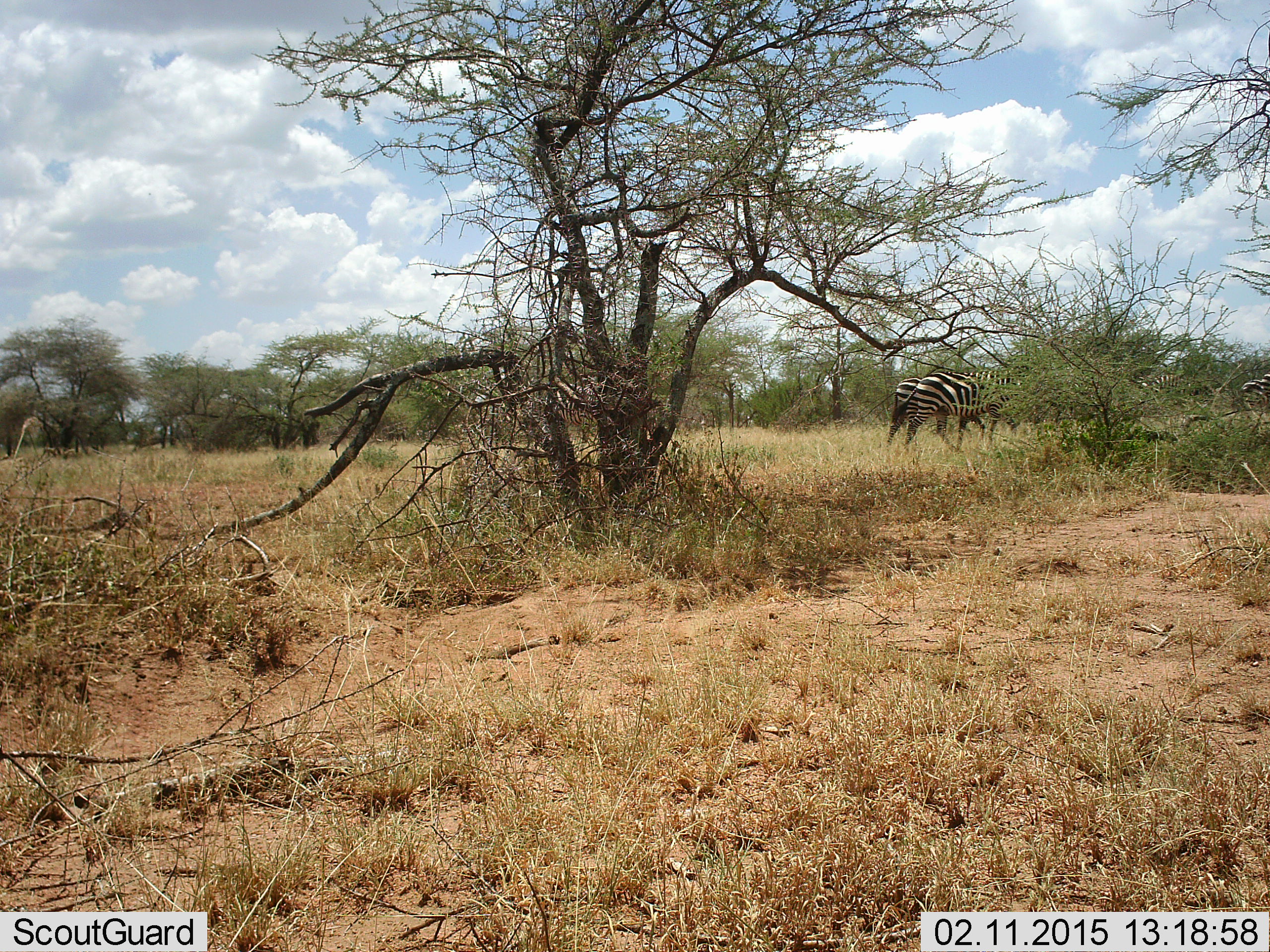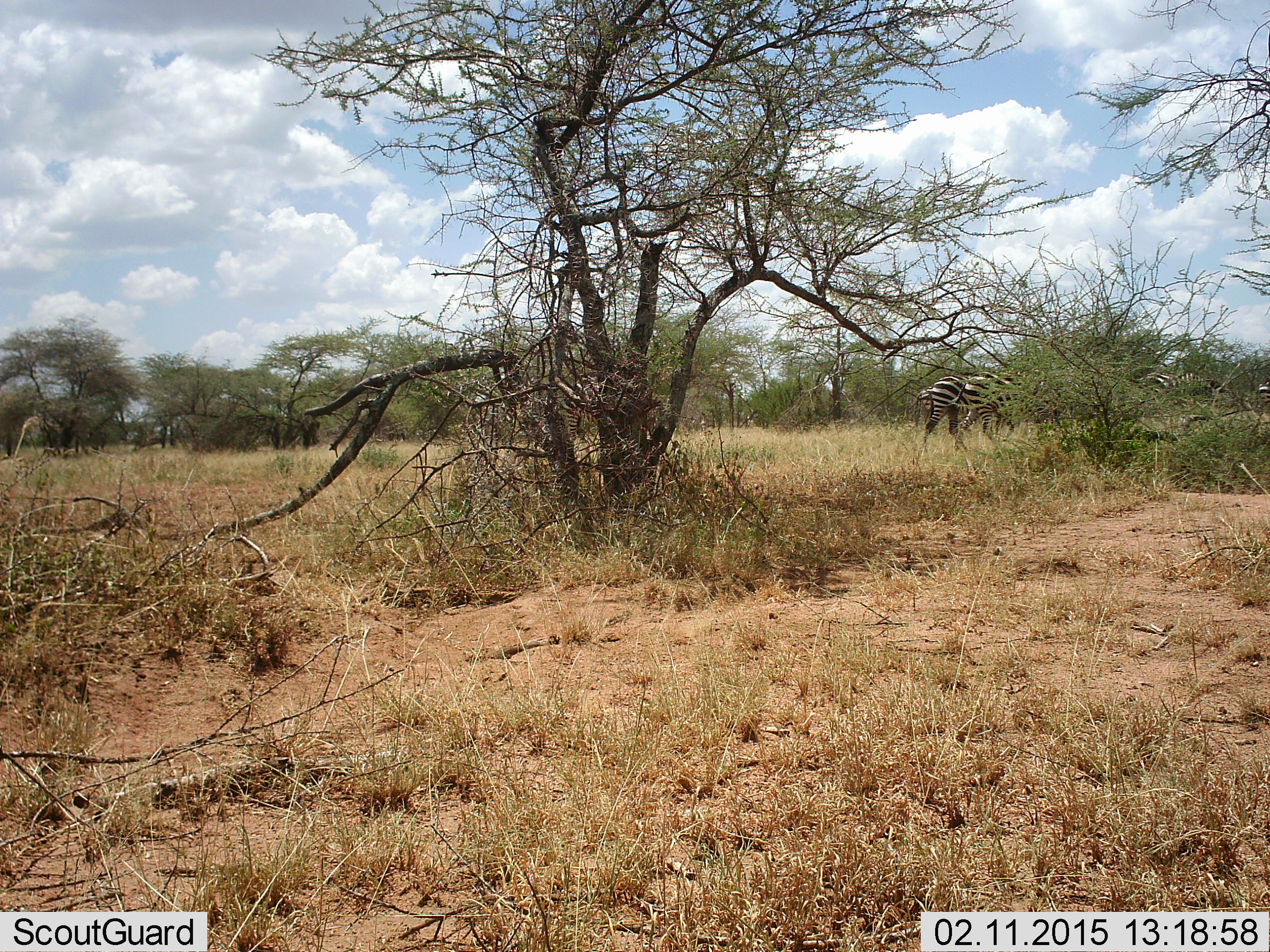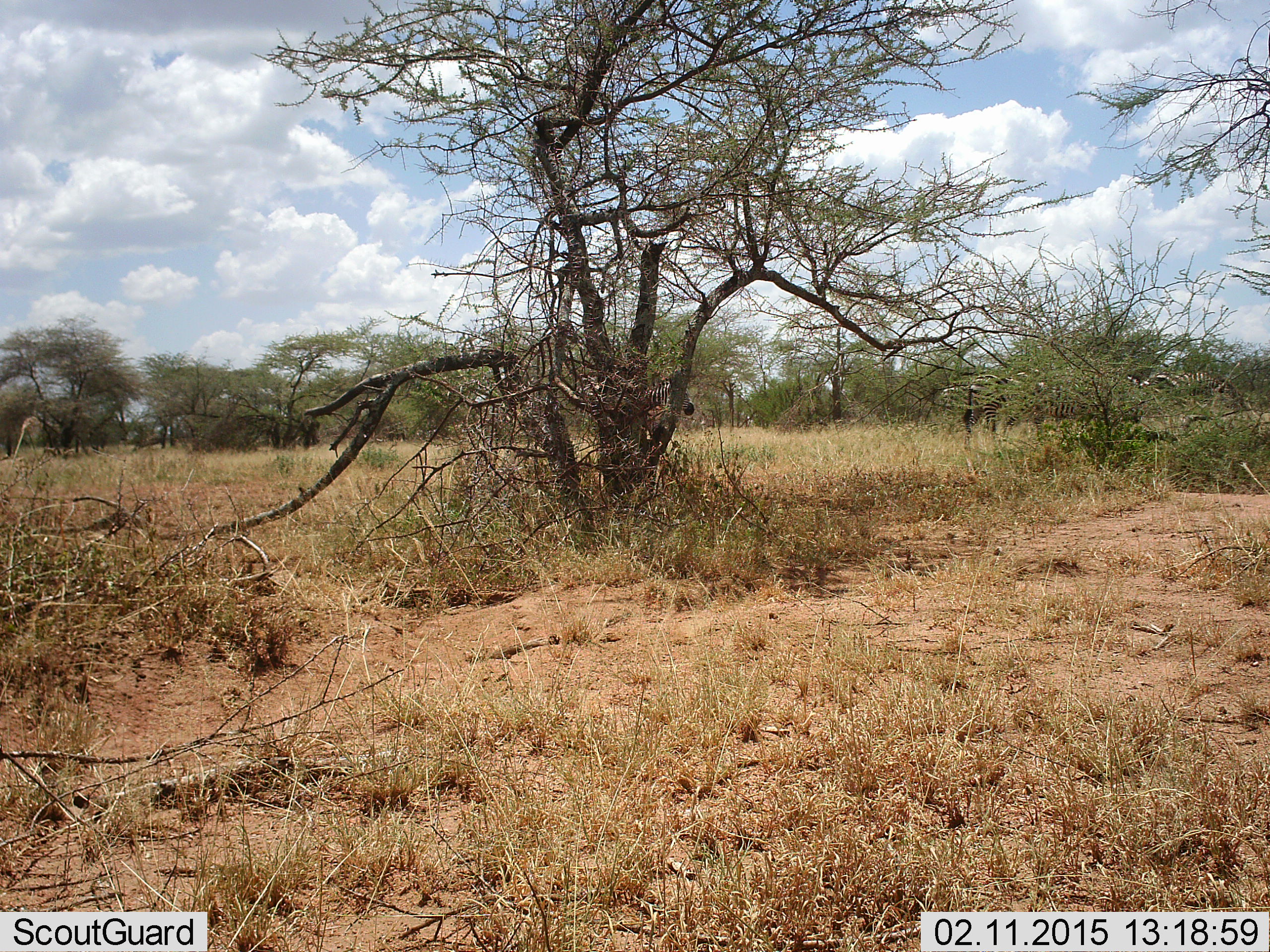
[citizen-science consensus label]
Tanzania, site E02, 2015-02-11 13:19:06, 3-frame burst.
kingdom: Animalia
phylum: Chordata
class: Mammalia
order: Perissodactyla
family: Equidae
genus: Equus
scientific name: Equus quagga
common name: plains zebra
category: zebra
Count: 4.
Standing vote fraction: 10%.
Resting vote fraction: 0%.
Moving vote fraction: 90%.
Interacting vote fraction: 0%.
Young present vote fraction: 0%.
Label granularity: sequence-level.